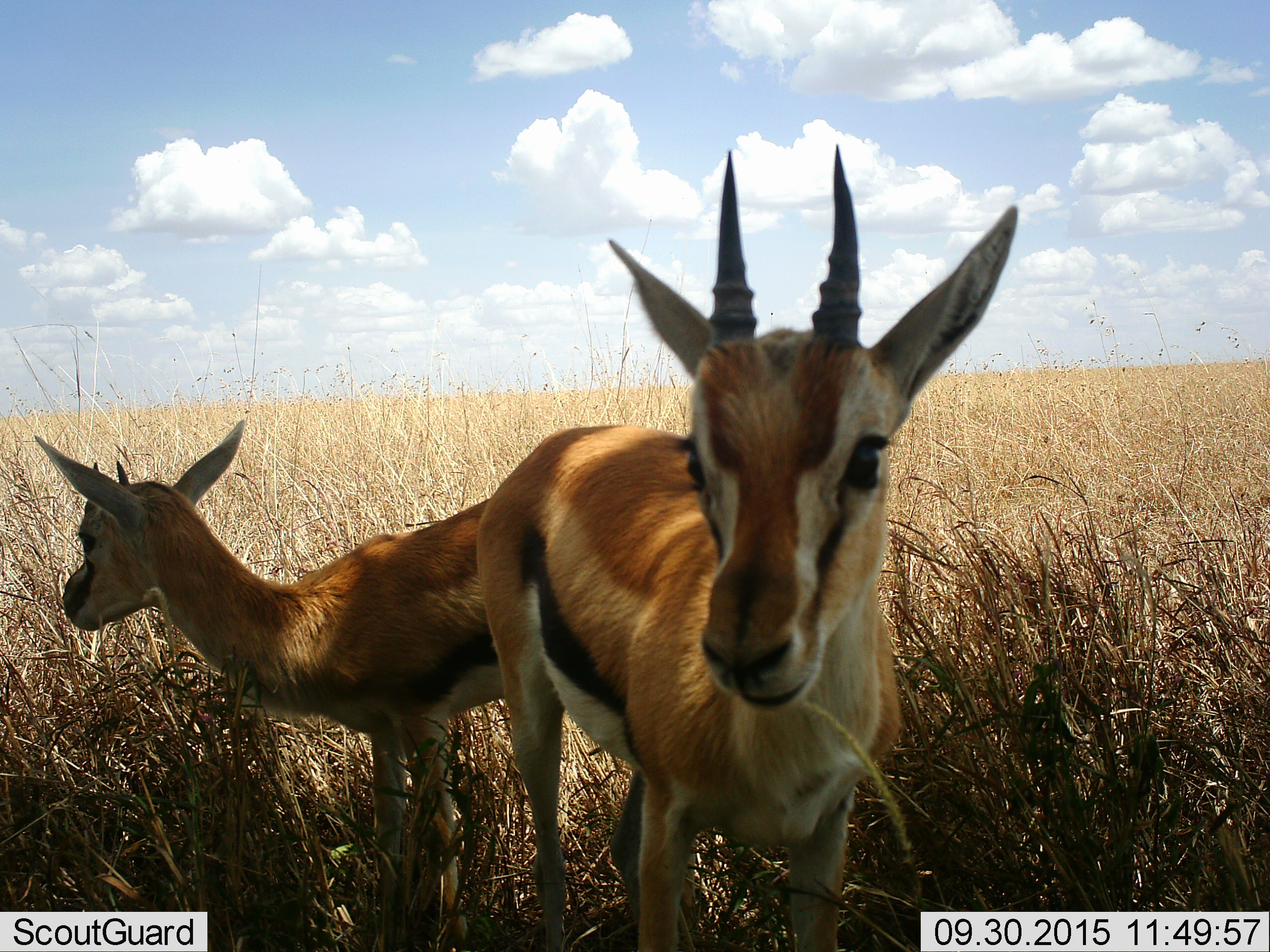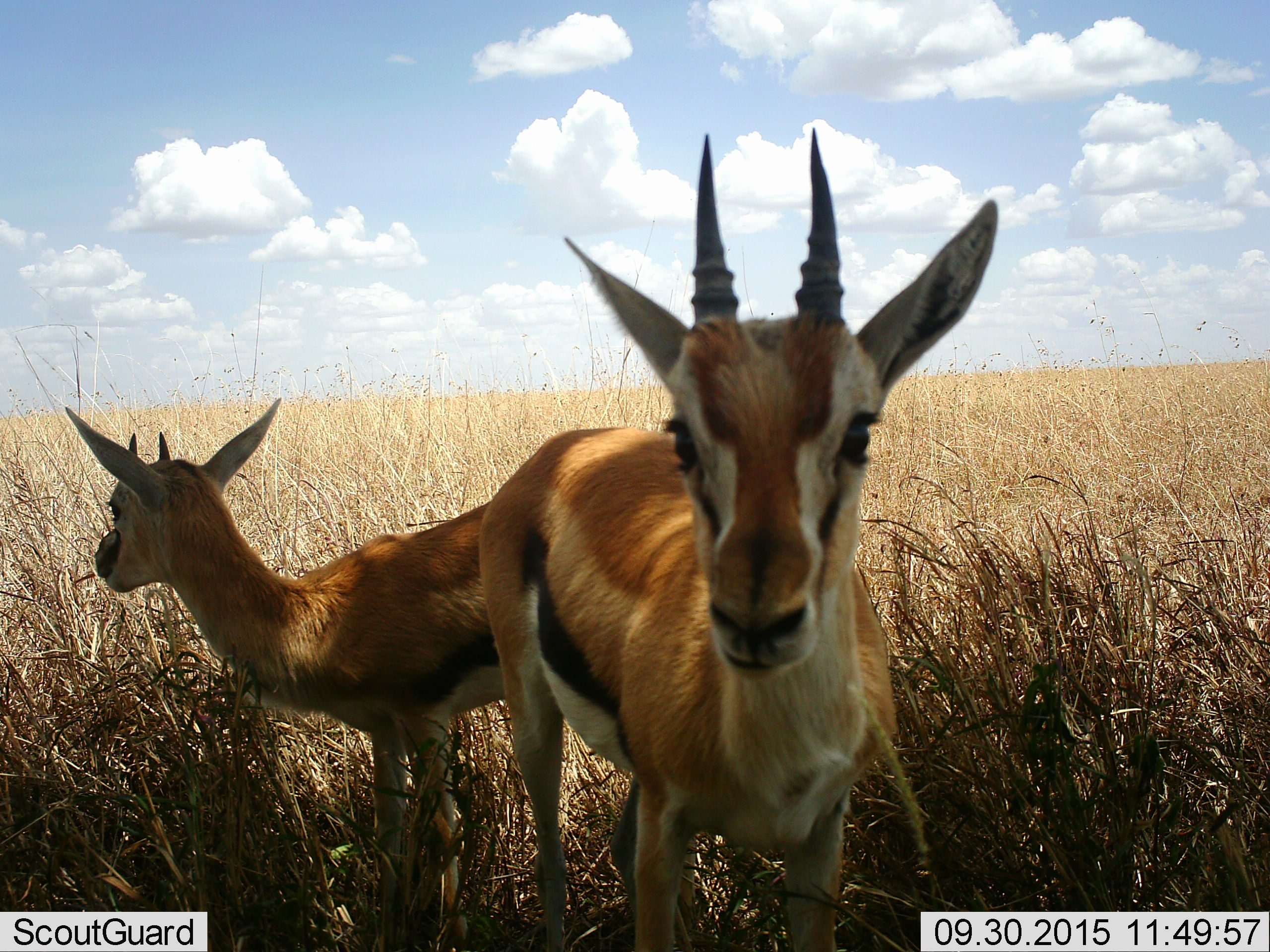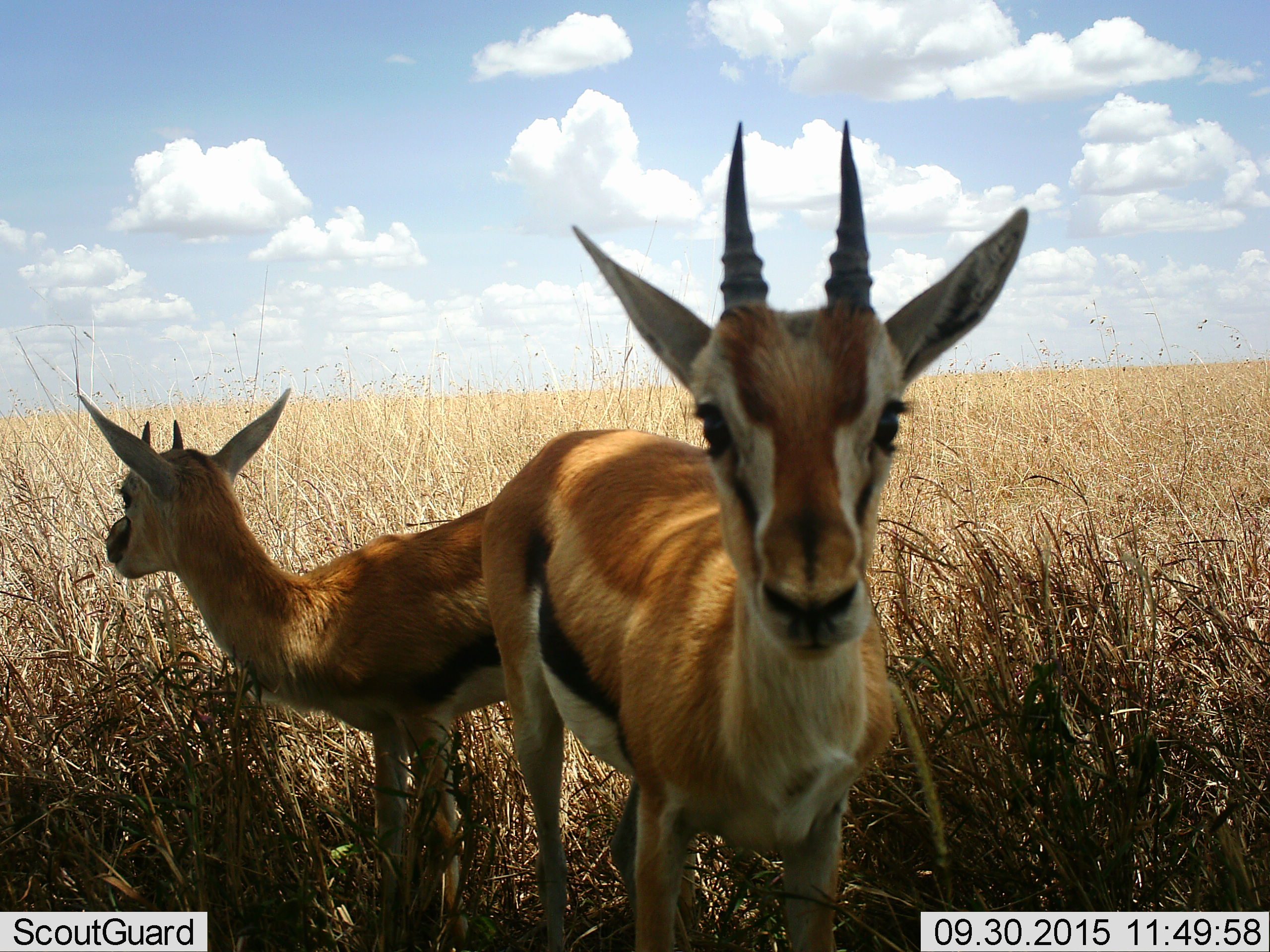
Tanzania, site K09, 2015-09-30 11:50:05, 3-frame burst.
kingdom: Animalia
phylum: Chordata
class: Mammalia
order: Artiodactyla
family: Bovidae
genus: Eudorcas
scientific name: Eudorcas thomsonii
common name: thomson's gazelle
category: gazellethomsons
Gazellethomsons (thomson's gazelle) (Eudorcas thomsonii), count 2. Behavior (volunteer vote fractions): standing 100%, resting 0%, moving 11%, interacting 0%. Young present (vote fraction): 33%. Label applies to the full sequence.